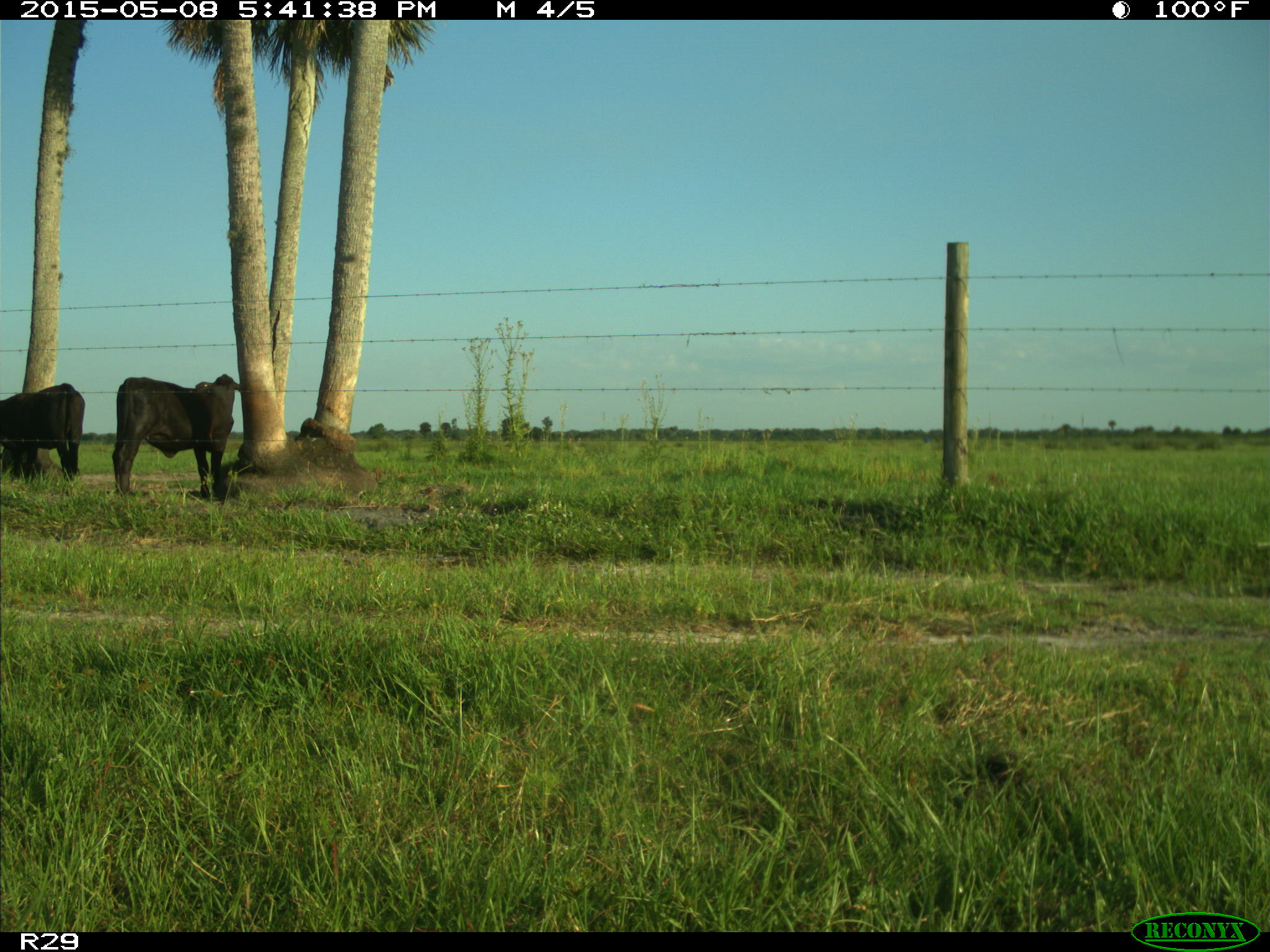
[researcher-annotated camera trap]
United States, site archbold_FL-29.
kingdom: Animalia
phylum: Chordata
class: Mammalia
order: Artiodactyla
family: Bovidae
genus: Bos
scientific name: Bos taurus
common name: domestic cow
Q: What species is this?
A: Bos taurus (domestic cow).